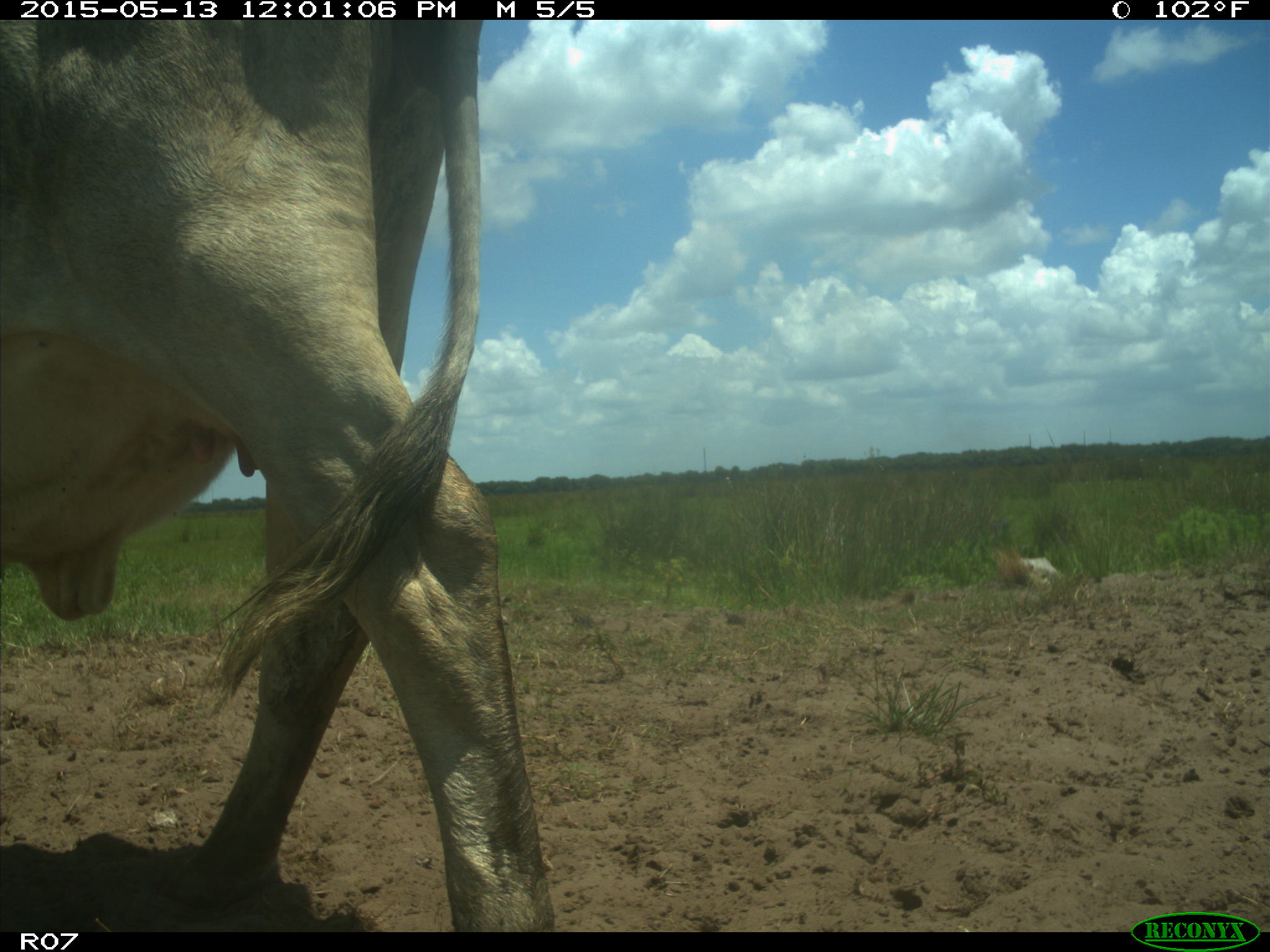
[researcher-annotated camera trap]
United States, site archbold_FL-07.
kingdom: Animalia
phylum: Chordata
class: Mammalia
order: Artiodactyla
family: Bovidae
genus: Bos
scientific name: Bos taurus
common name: domestic cow